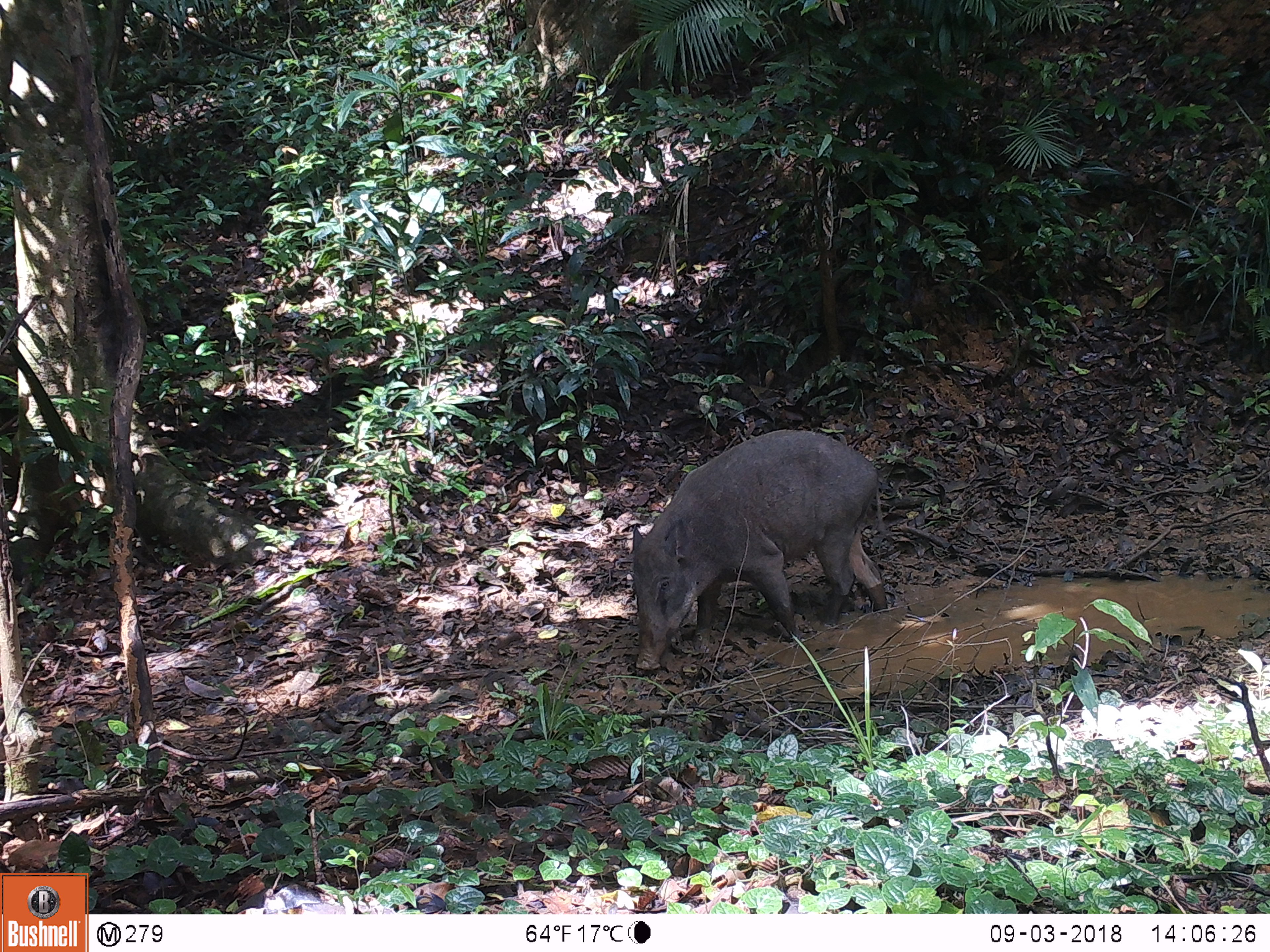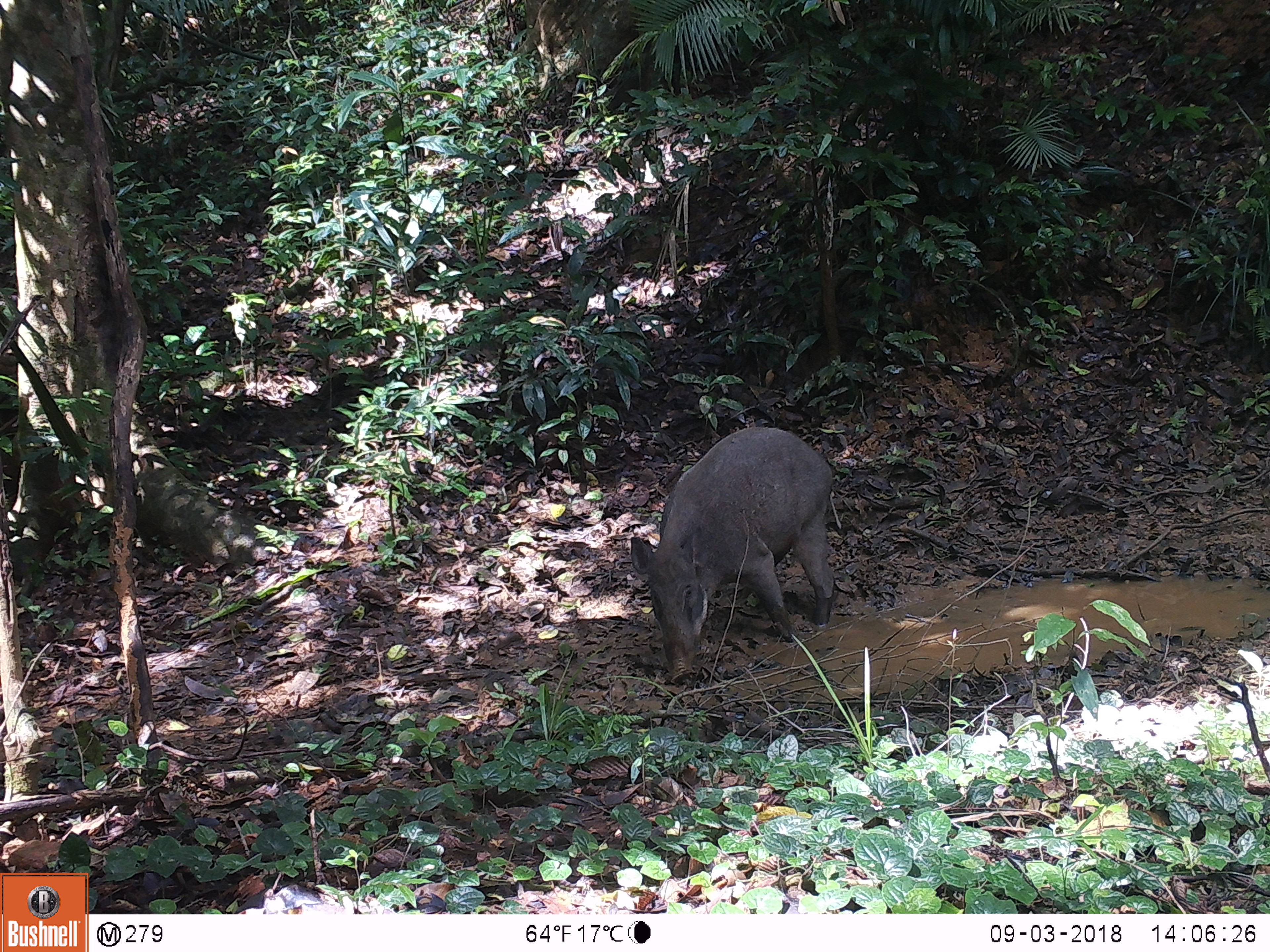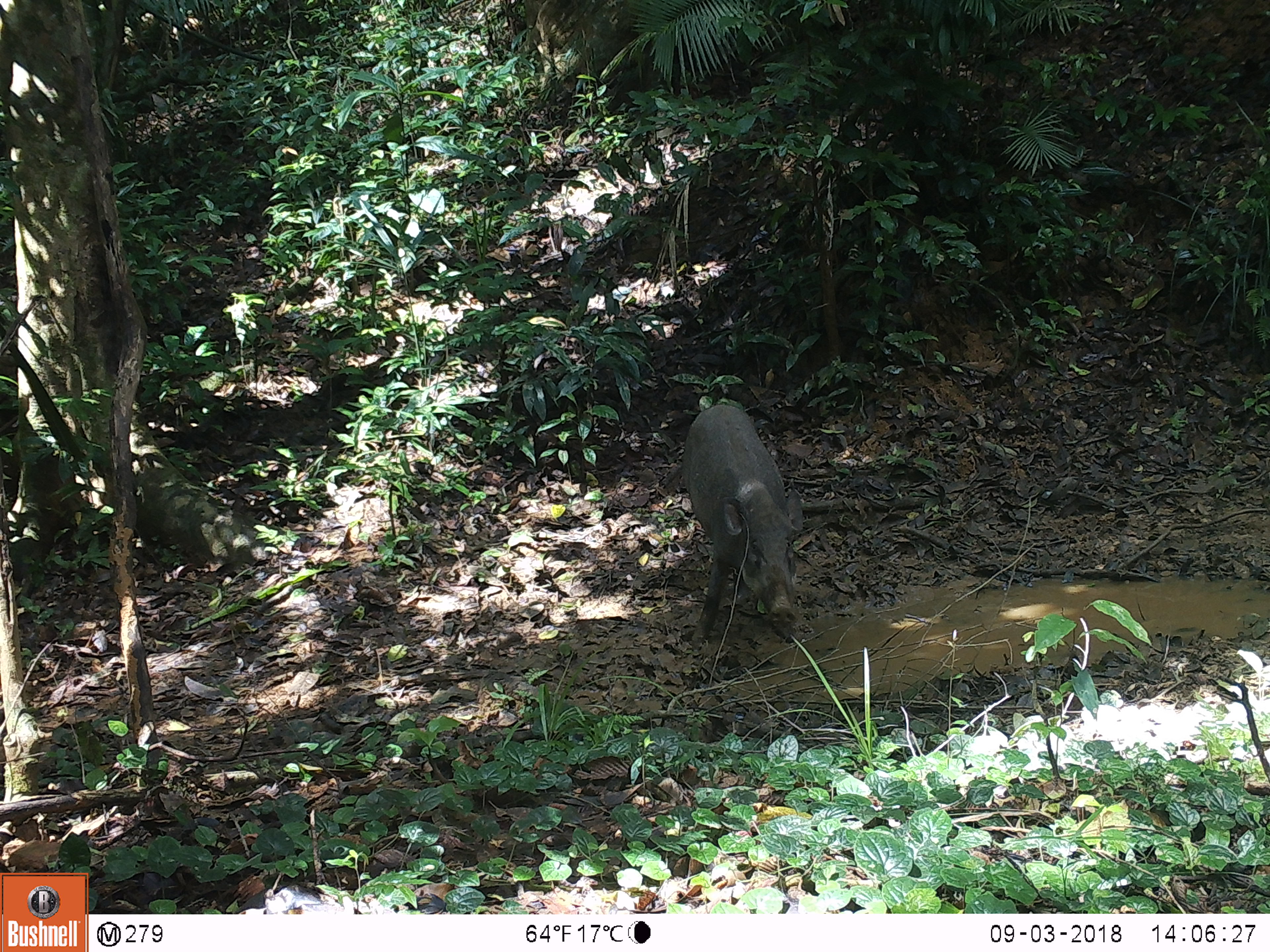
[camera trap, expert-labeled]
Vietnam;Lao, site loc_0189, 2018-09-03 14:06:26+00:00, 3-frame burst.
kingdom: Animalia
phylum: Chordata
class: Mammalia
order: Artiodactyla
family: Suidae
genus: Sus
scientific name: Sus scrofa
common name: eurasian wild pig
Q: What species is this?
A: Eurasian wild pig (Sus scrofa).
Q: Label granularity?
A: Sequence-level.